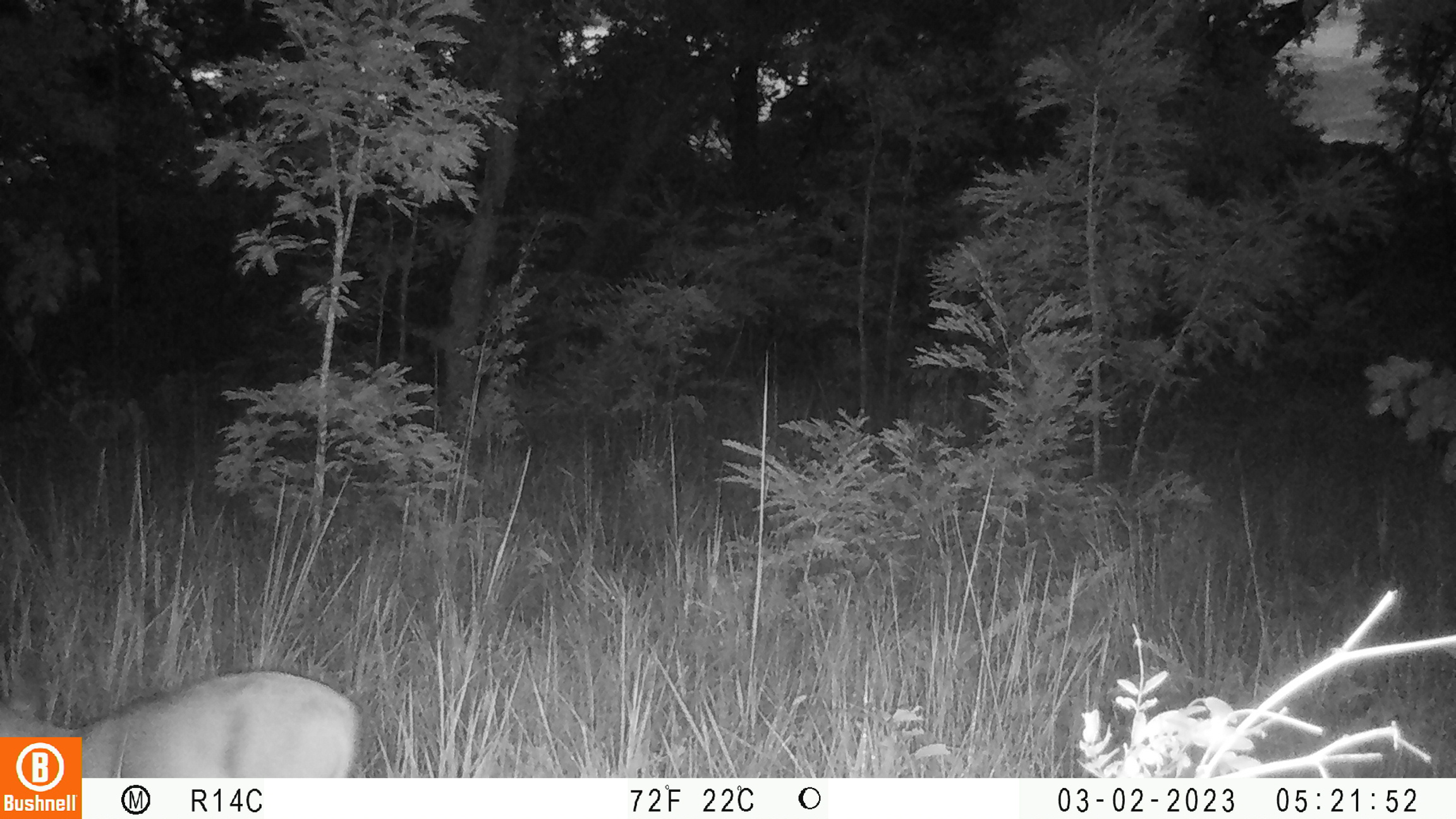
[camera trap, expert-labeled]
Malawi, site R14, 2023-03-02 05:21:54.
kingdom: Animalia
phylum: Chordata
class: Mammalia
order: Artiodactyla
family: Bovidae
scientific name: Antilopinae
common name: small antelope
Small antelope (Antilopinae), count 1.